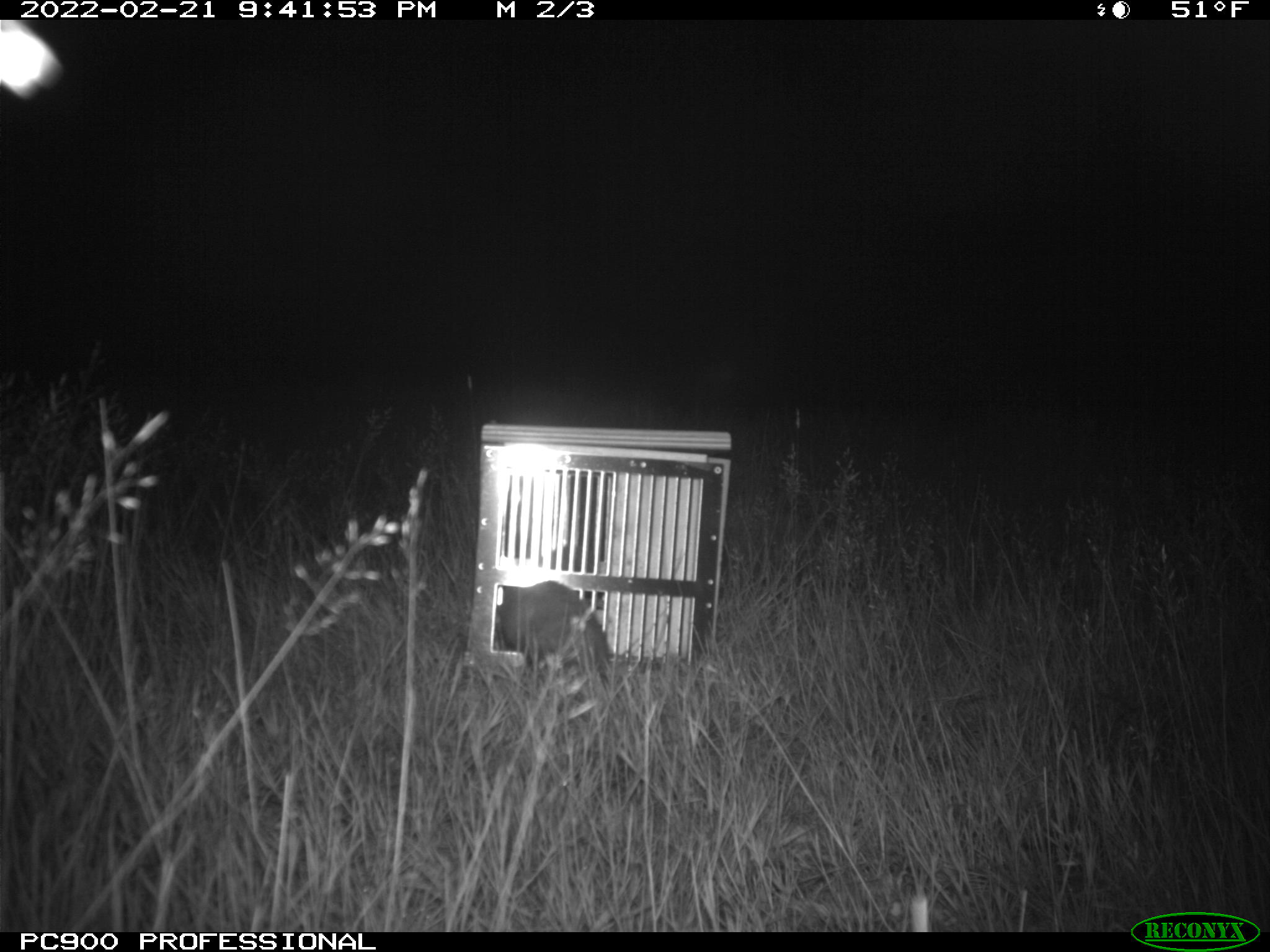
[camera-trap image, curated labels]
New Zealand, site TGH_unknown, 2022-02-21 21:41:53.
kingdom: Animalia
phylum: Chordata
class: Mammalia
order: Carnivora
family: Mustelidae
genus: Mustela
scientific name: Mustela furo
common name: ferret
Ferret (Mustela furo).